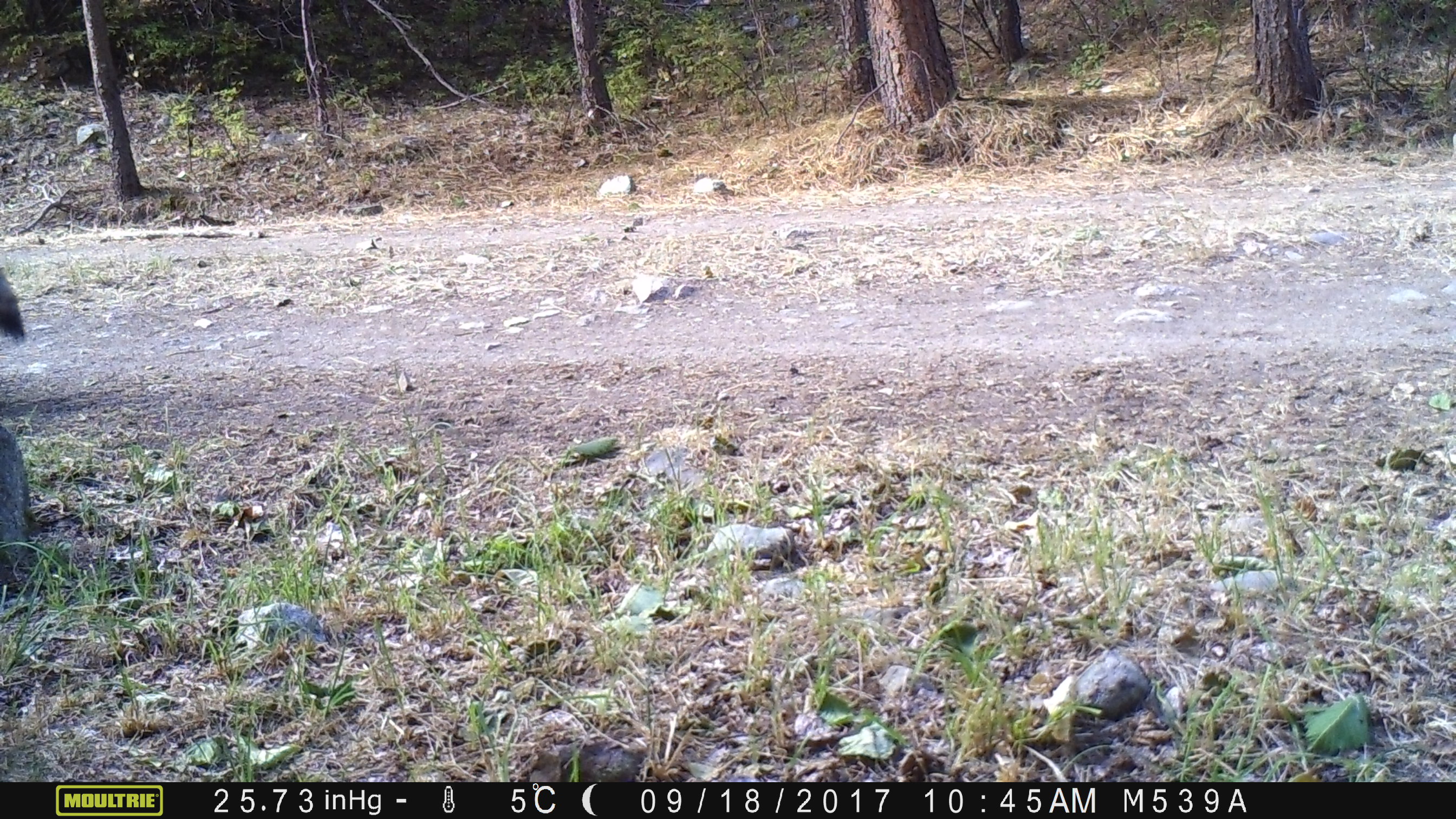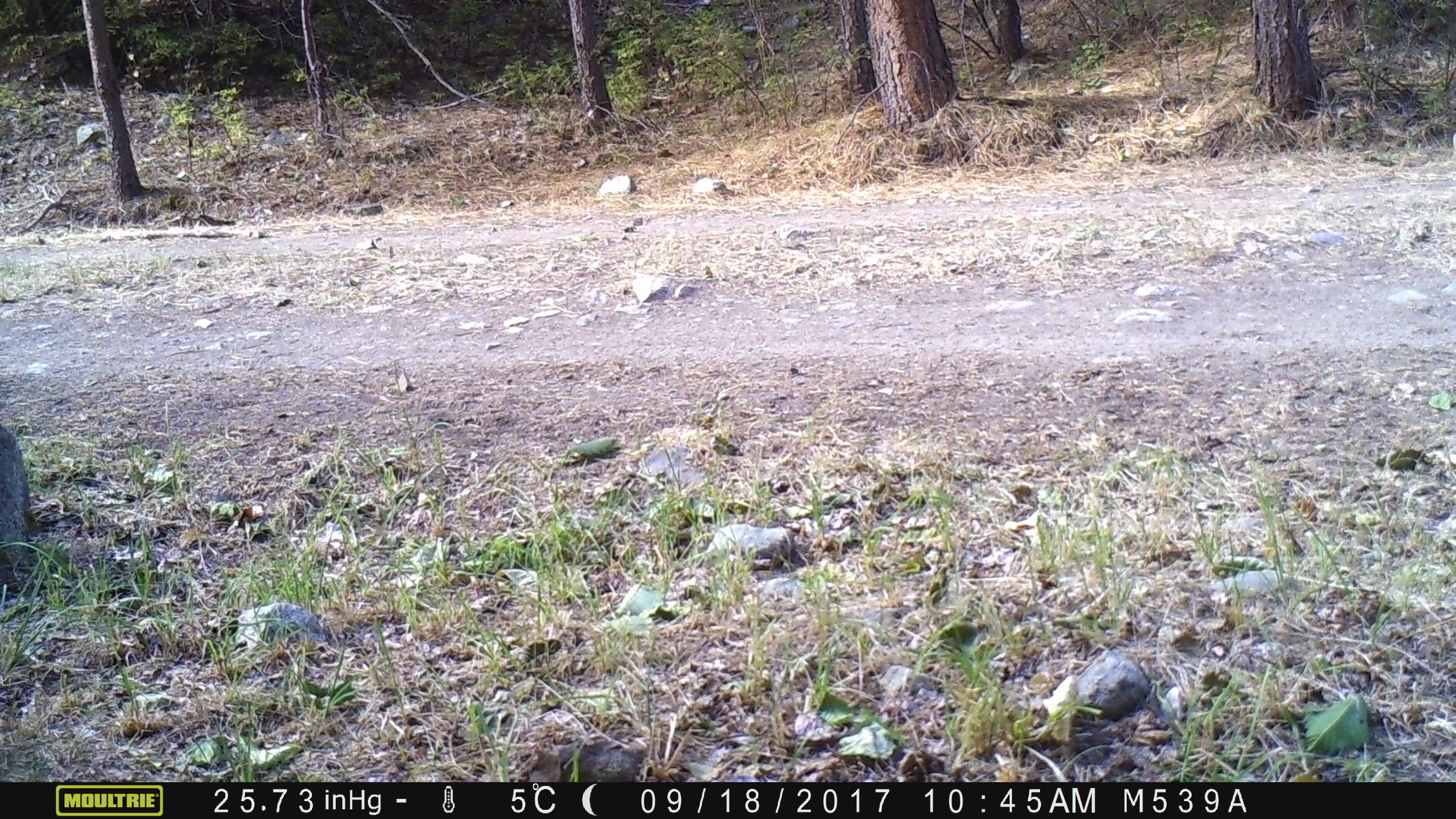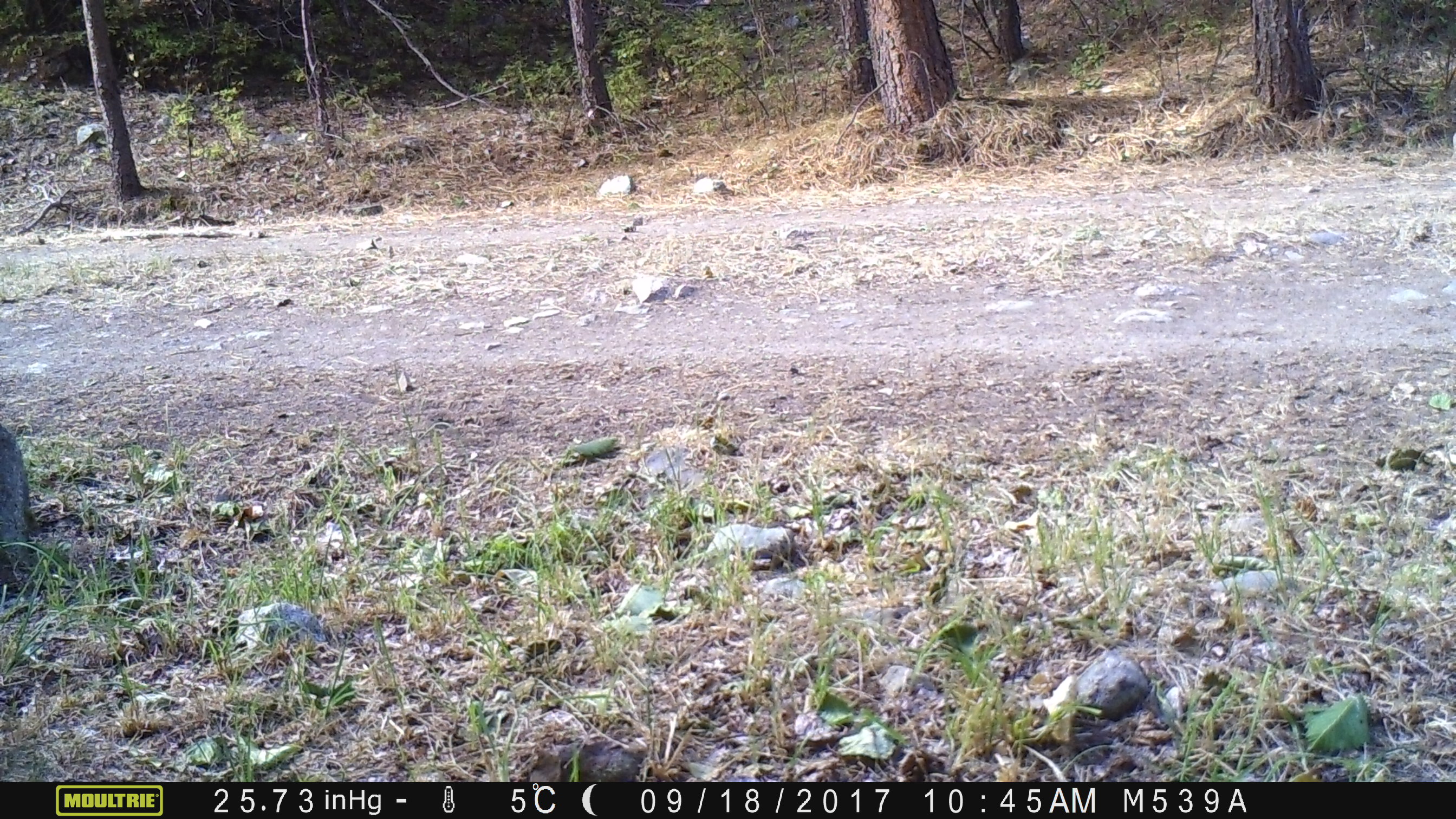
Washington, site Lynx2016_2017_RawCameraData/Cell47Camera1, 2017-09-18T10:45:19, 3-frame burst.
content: unidentified animal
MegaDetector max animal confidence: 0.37